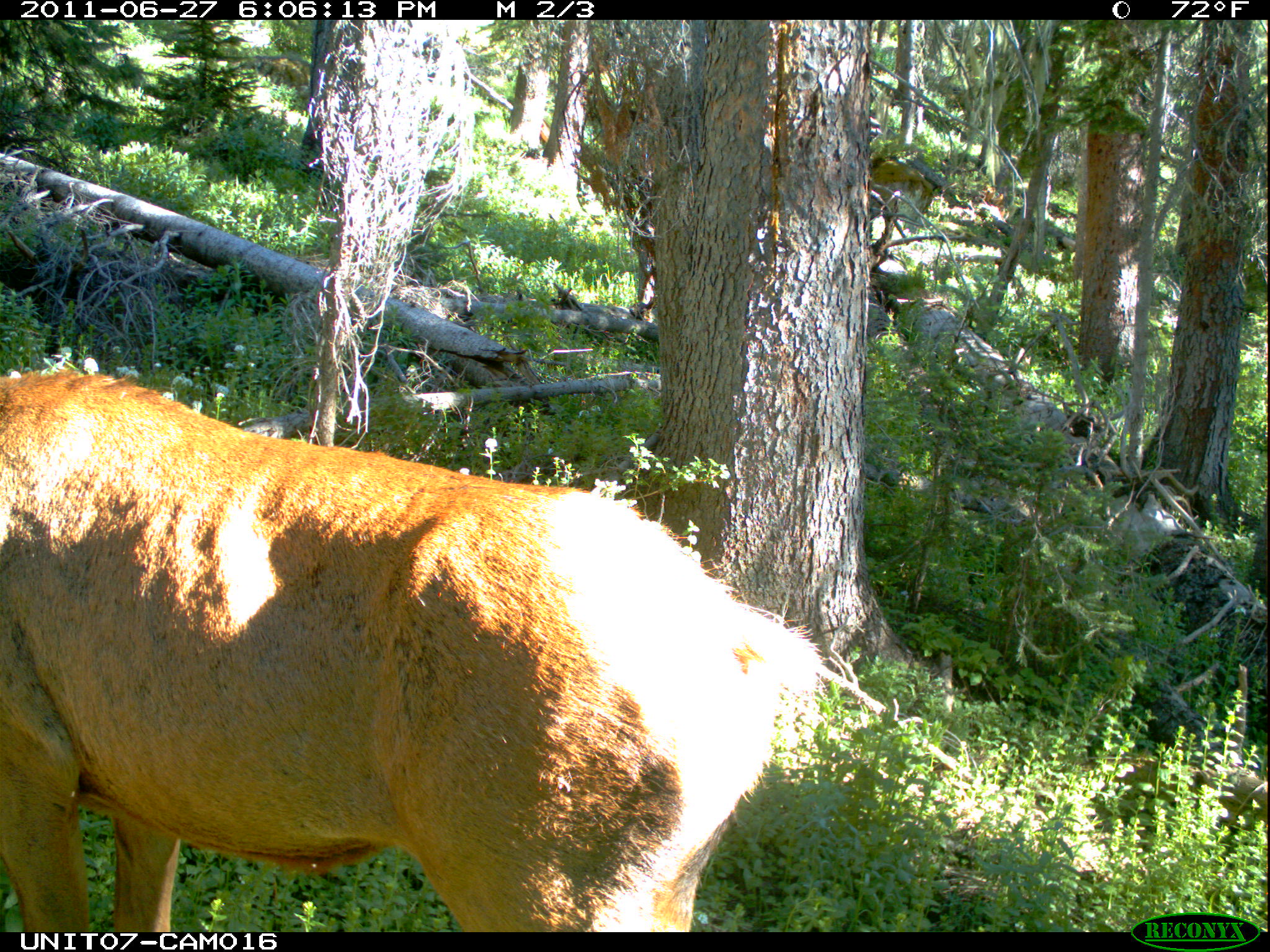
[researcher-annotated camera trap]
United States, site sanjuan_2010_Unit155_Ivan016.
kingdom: Animalia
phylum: Chordata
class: Mammalia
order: Artiodactyla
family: Cervidae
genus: Cervus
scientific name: Cervus elaphus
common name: red deer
Cervus elaphus (red deer).